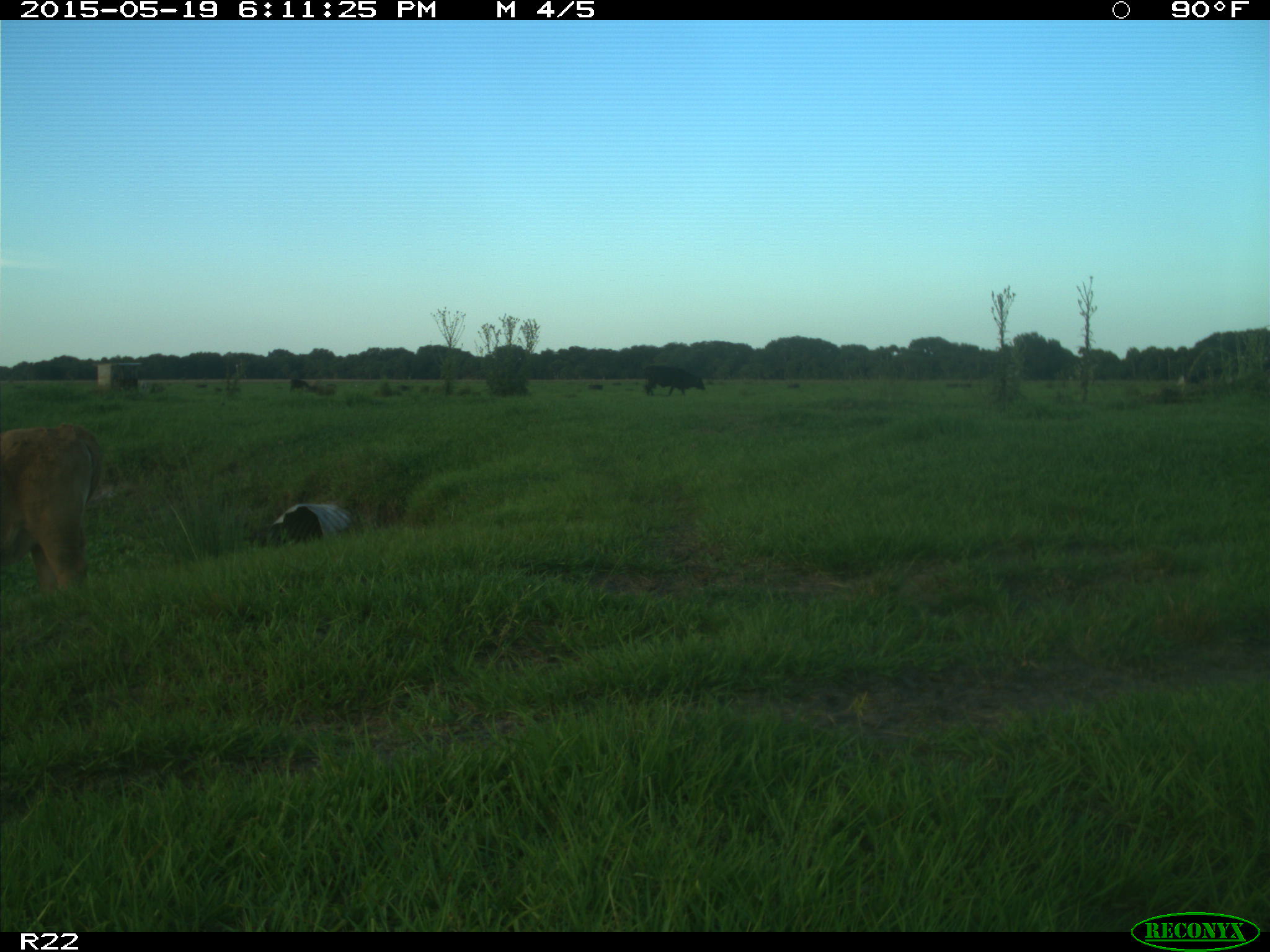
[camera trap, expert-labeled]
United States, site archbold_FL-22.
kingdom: Animalia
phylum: Chordata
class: Mammalia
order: Artiodactyla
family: Bovidae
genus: Bos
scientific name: Bos taurus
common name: domestic cow